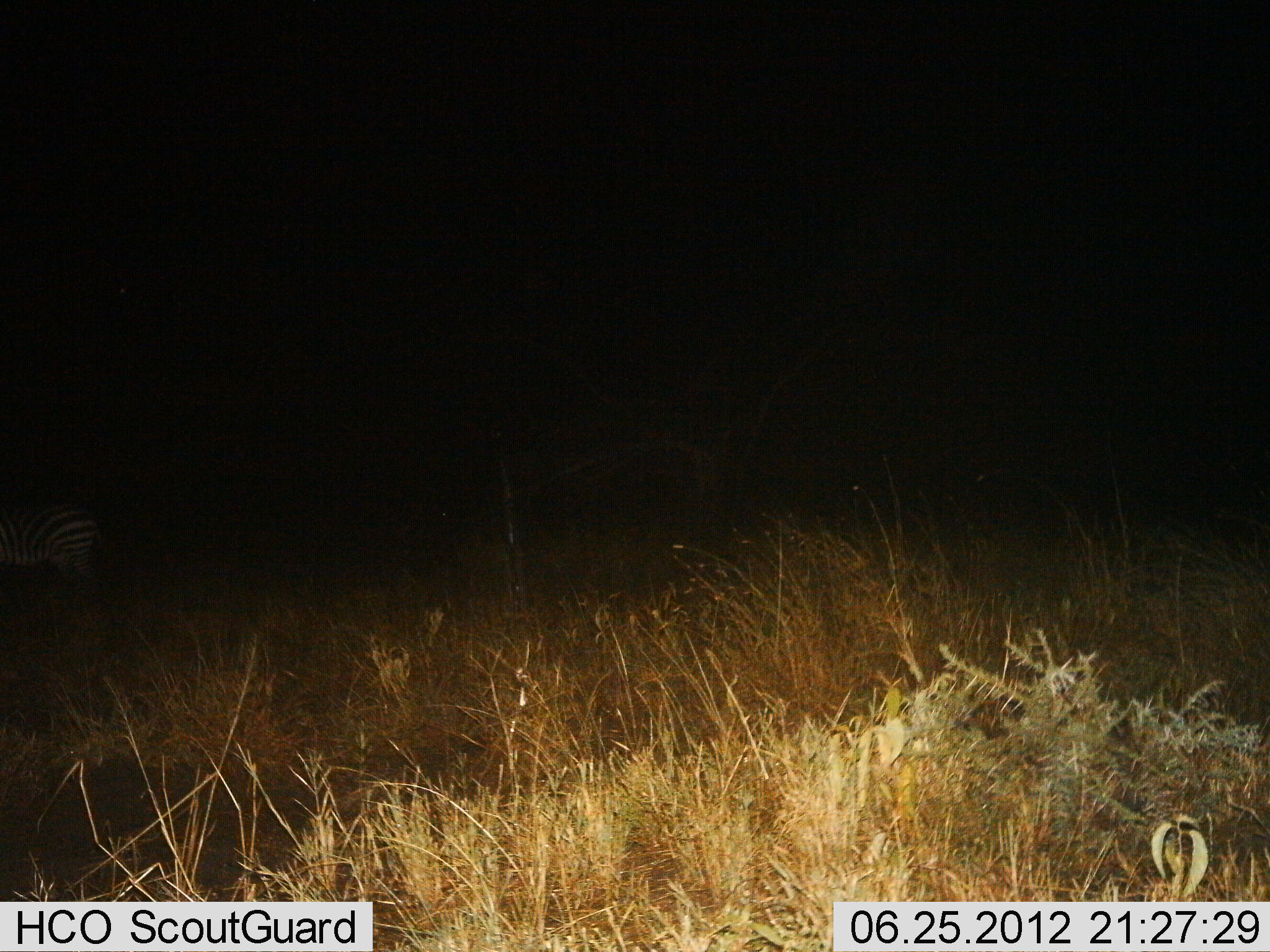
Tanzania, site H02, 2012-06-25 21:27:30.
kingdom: Animalia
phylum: Chordata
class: Mammalia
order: Perissodactyla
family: Equidae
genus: Equus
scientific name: Equus quagga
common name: plains zebra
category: zebra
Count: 1.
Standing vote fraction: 100%.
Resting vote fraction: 0%.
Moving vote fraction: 0%.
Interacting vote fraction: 0%.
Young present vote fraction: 0%.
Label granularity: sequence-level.